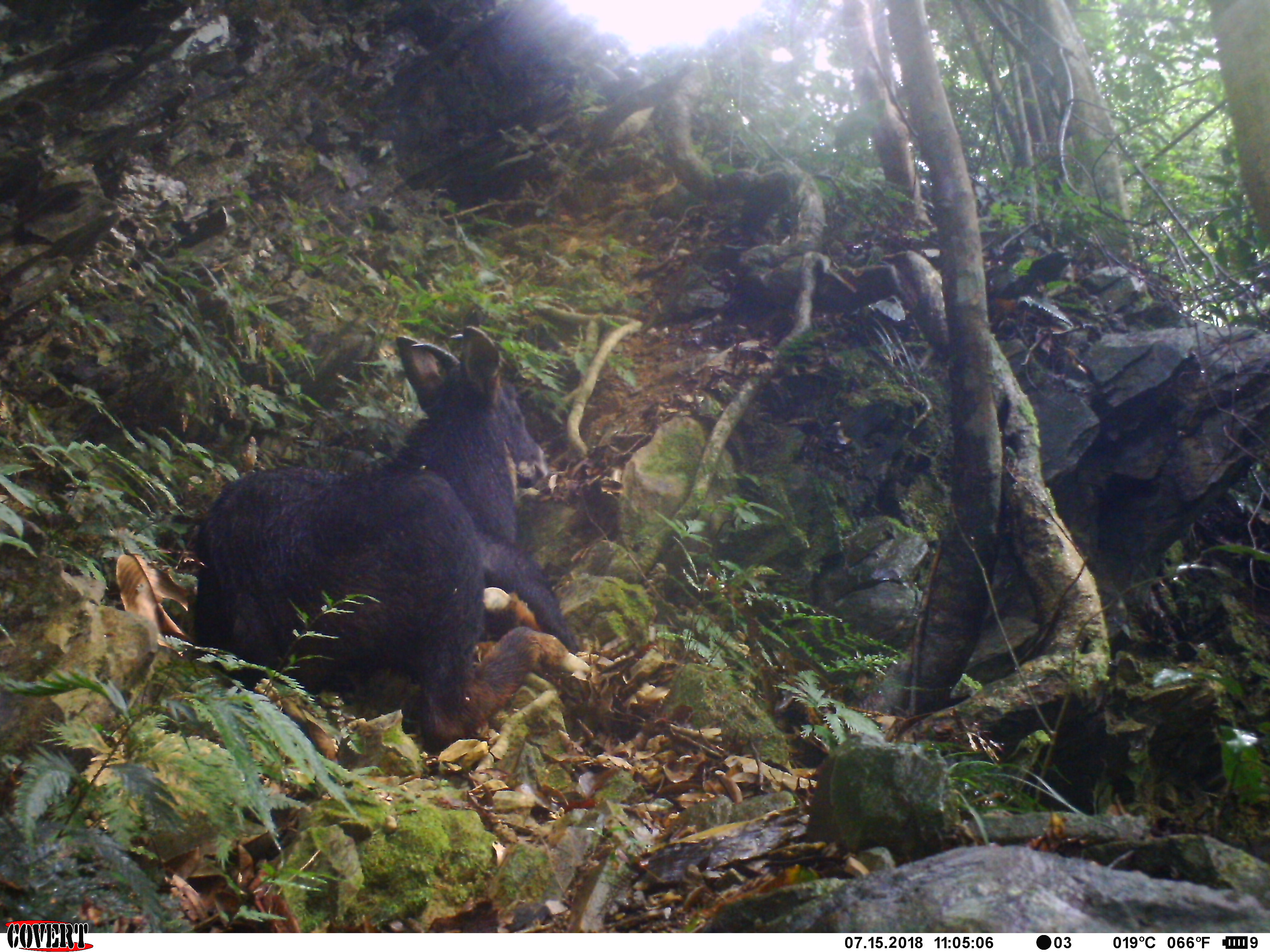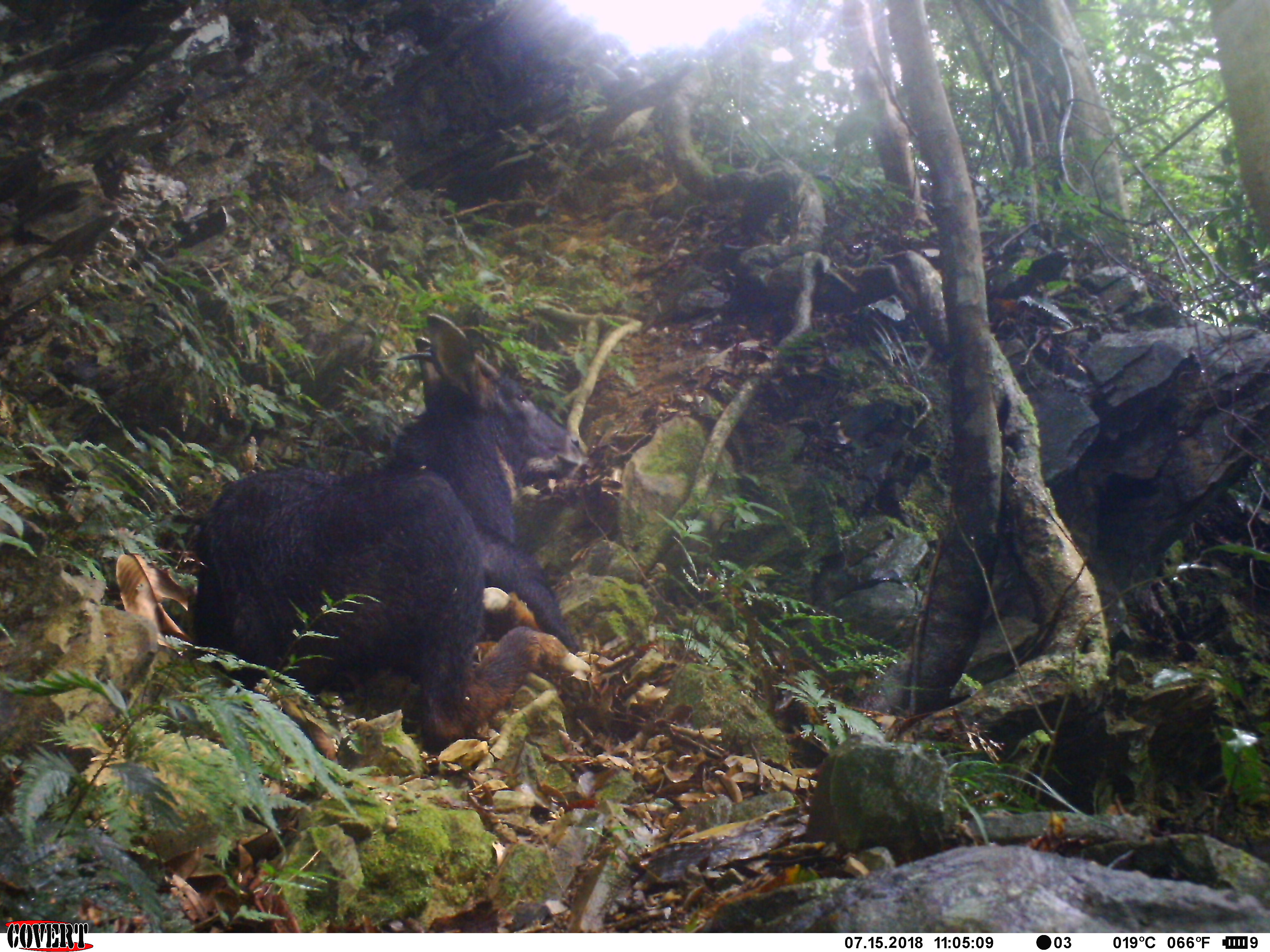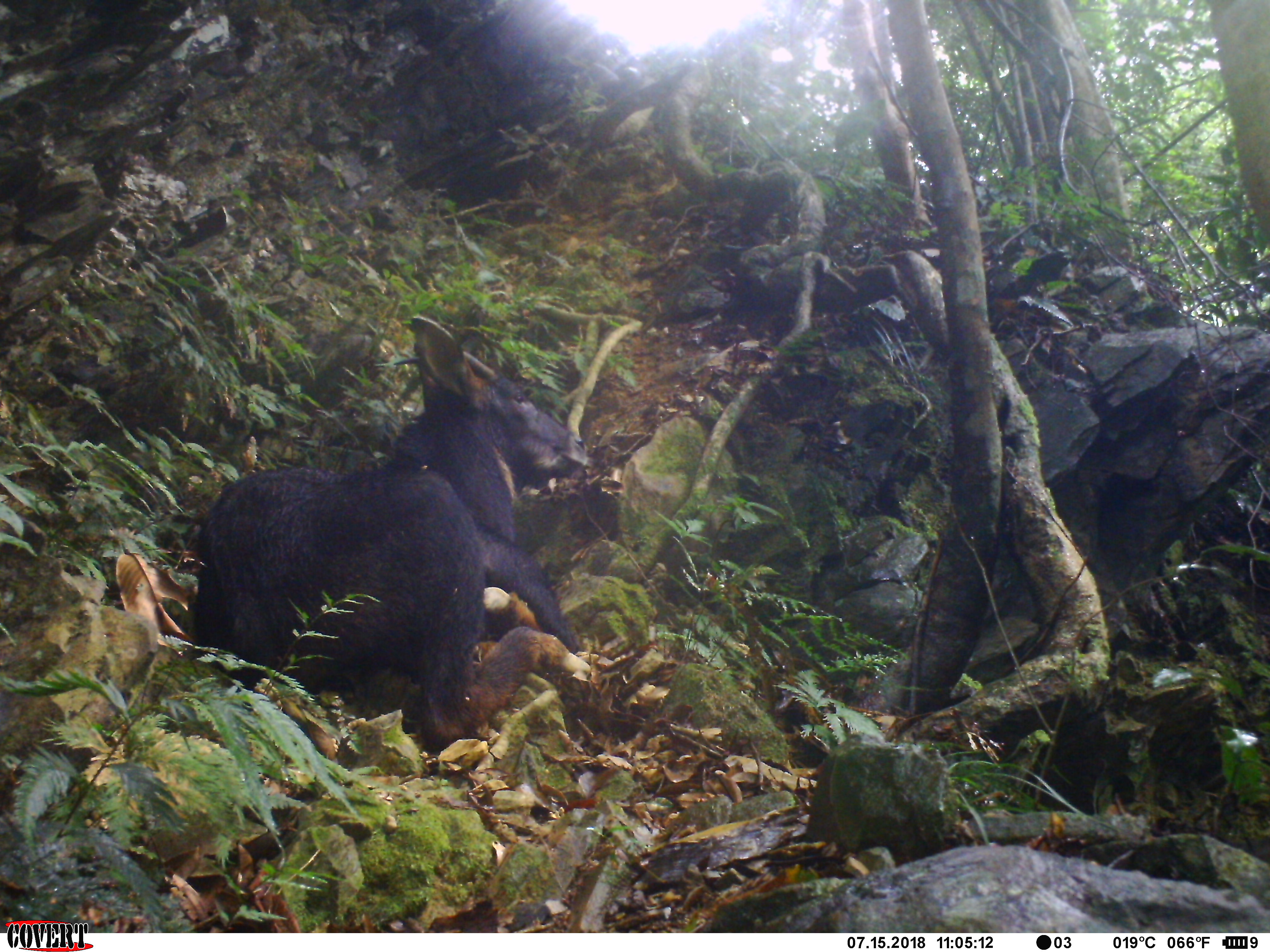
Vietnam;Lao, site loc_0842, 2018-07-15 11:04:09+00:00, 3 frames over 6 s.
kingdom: Animalia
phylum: Chordata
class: Mammalia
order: Artiodactyla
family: Bovidae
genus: Capricornis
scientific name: Capricornis sumatraensis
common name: chinese serow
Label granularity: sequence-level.